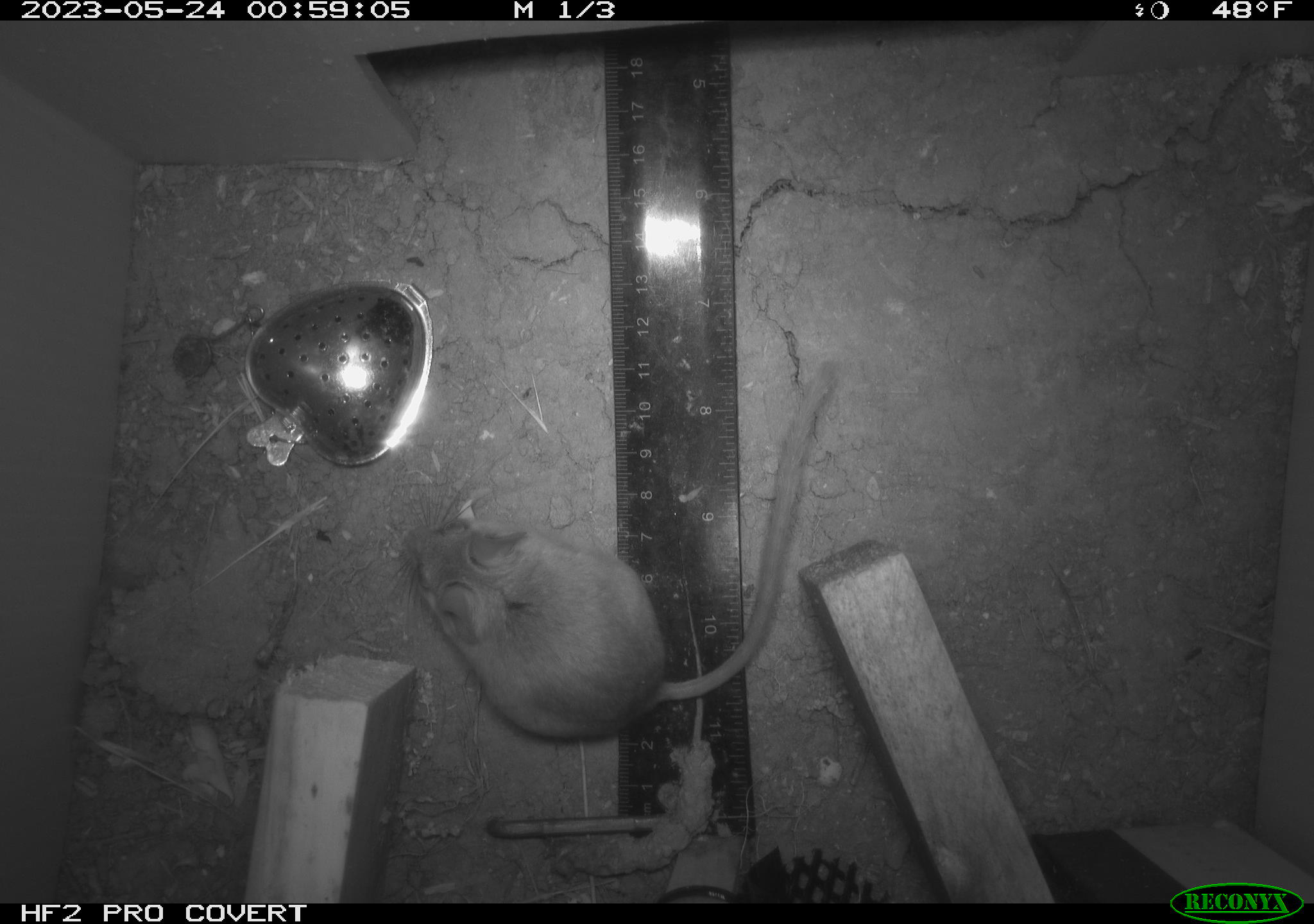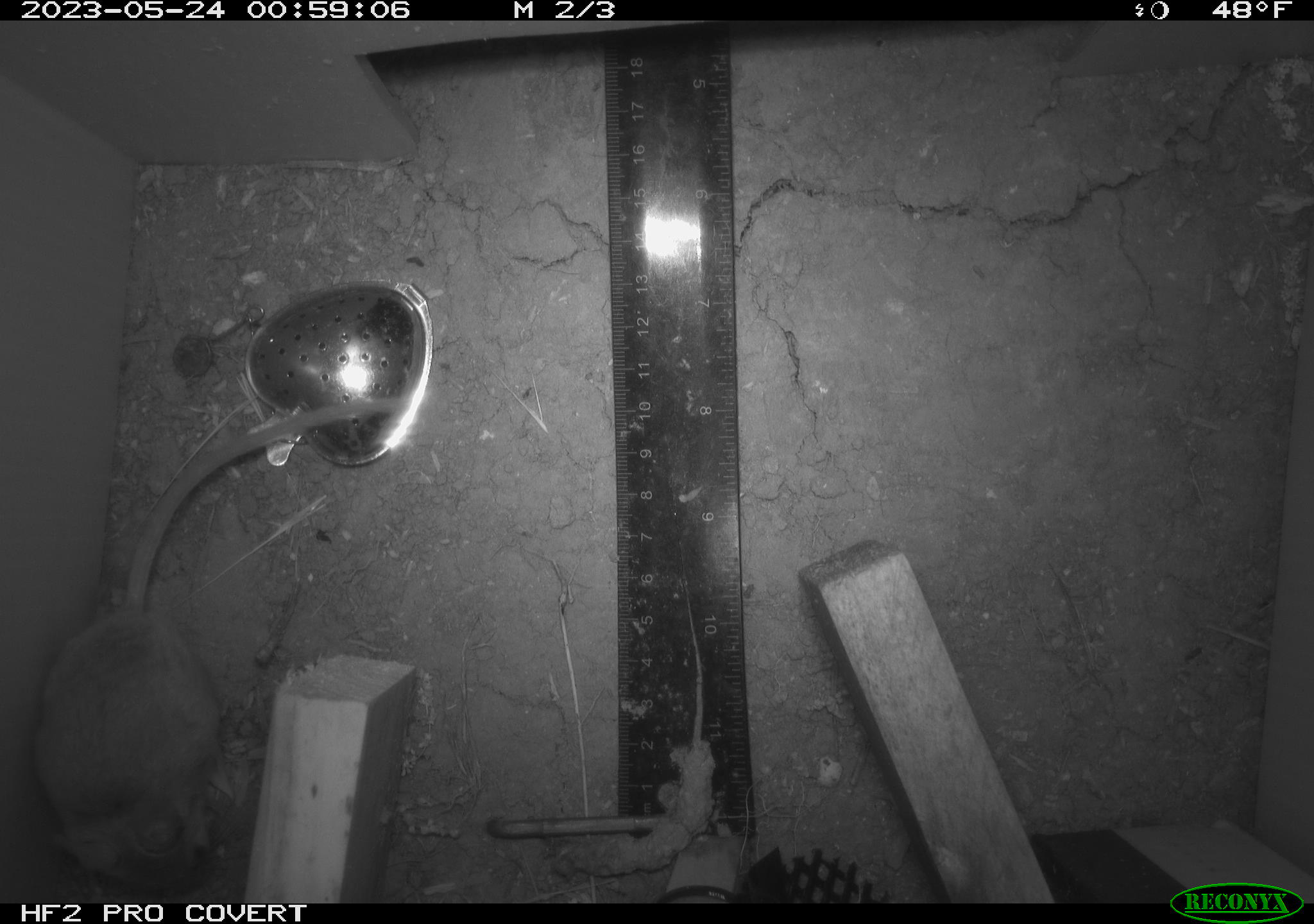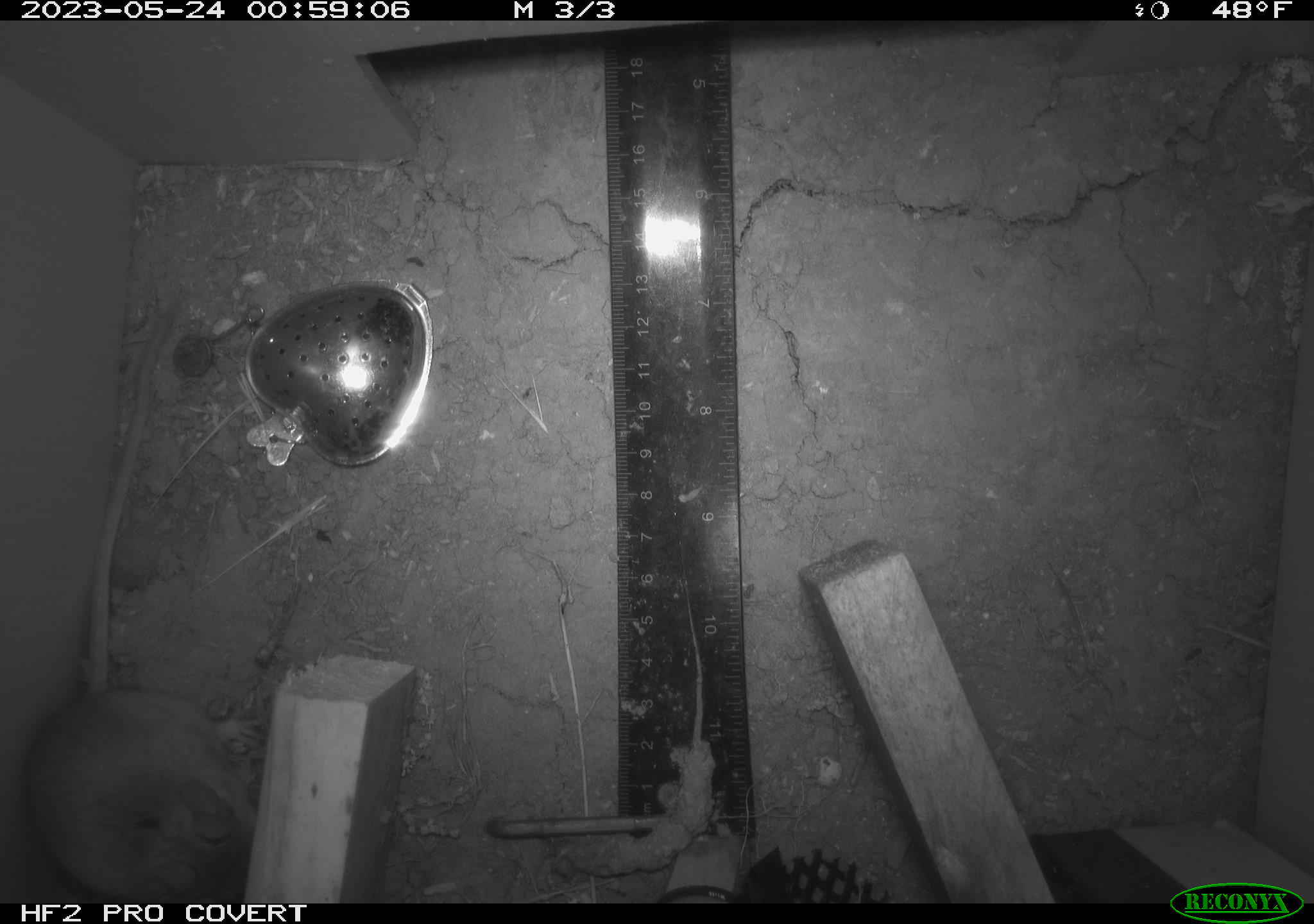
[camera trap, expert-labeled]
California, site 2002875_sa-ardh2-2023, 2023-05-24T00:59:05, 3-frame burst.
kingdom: Animalia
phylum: Chordata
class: Mammalia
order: Rodentia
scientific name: Rodentia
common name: mouse species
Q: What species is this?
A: Mouse species (Rodentia).